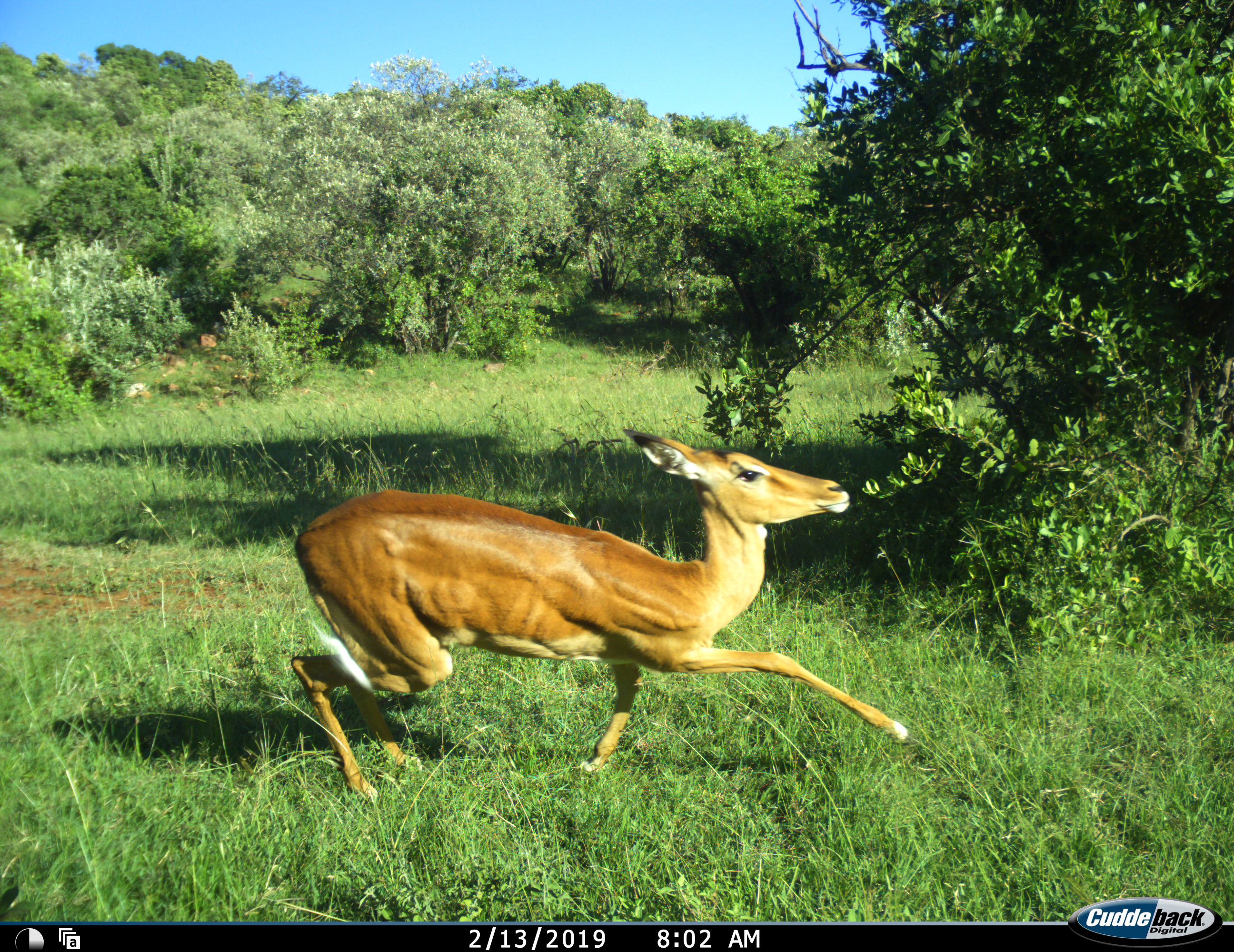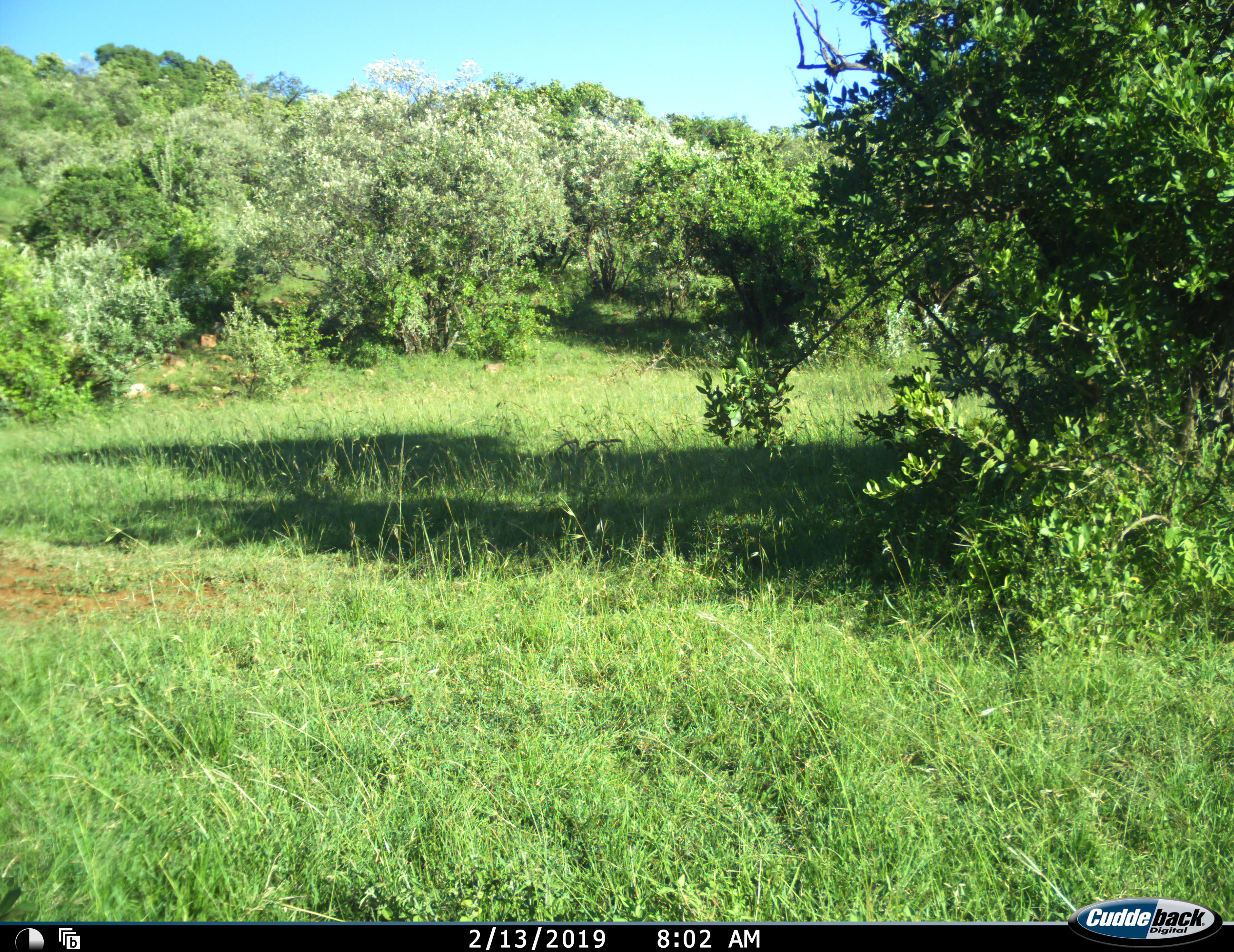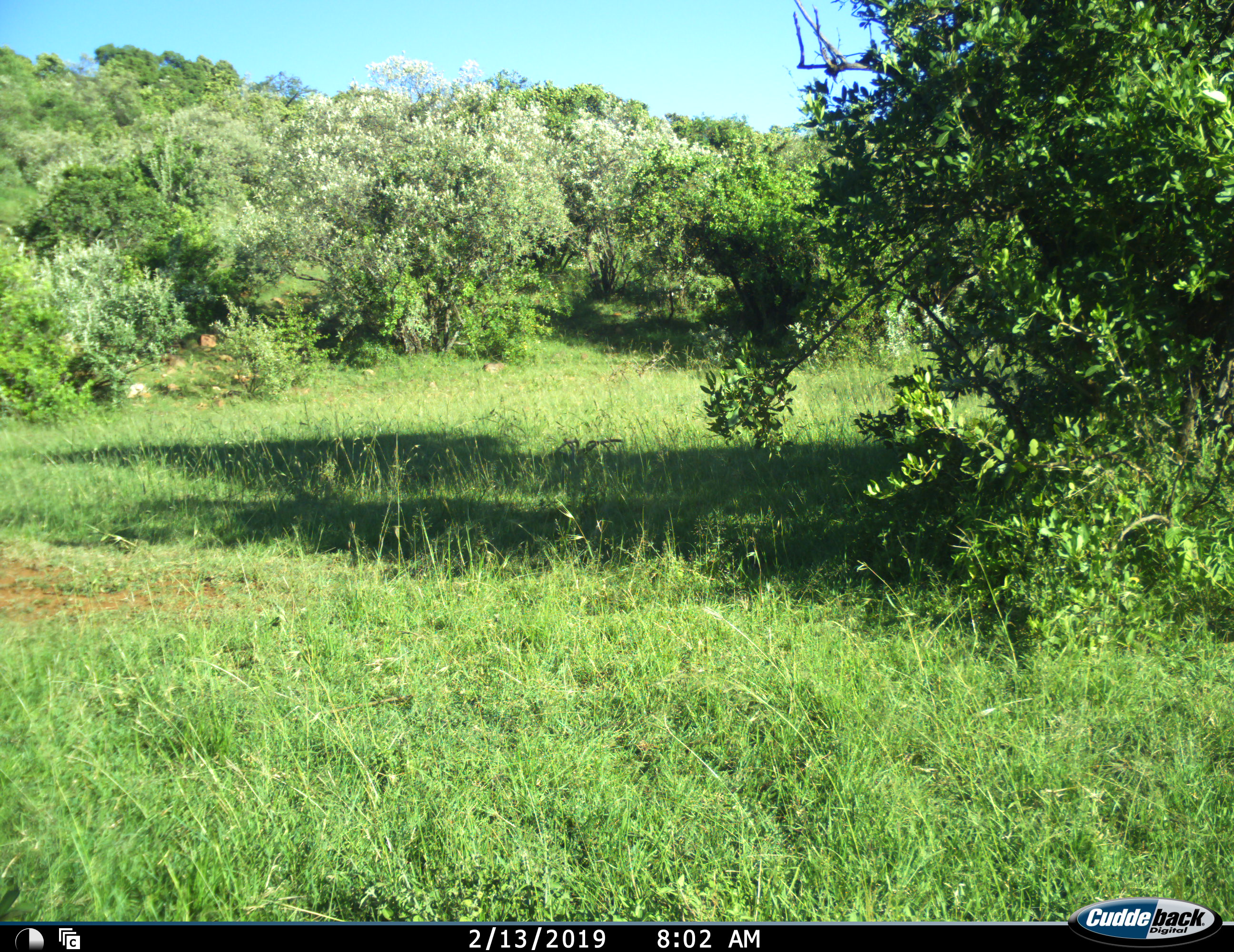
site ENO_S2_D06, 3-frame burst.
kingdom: Animalia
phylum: Chordata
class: Mammalia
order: Artiodactyla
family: Bovidae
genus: Aepyceros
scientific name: Aepyceros melampus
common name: impala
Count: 1.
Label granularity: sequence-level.